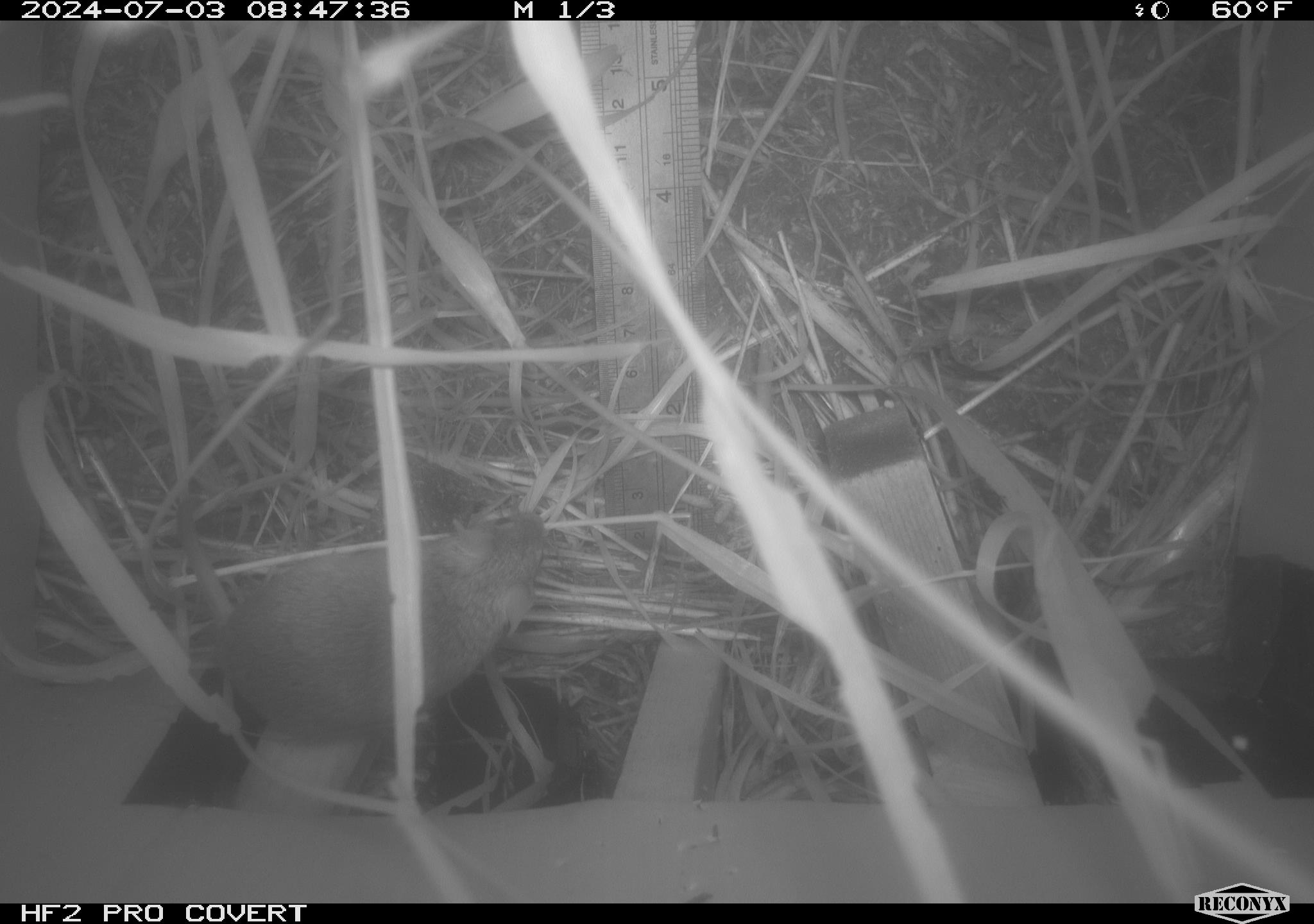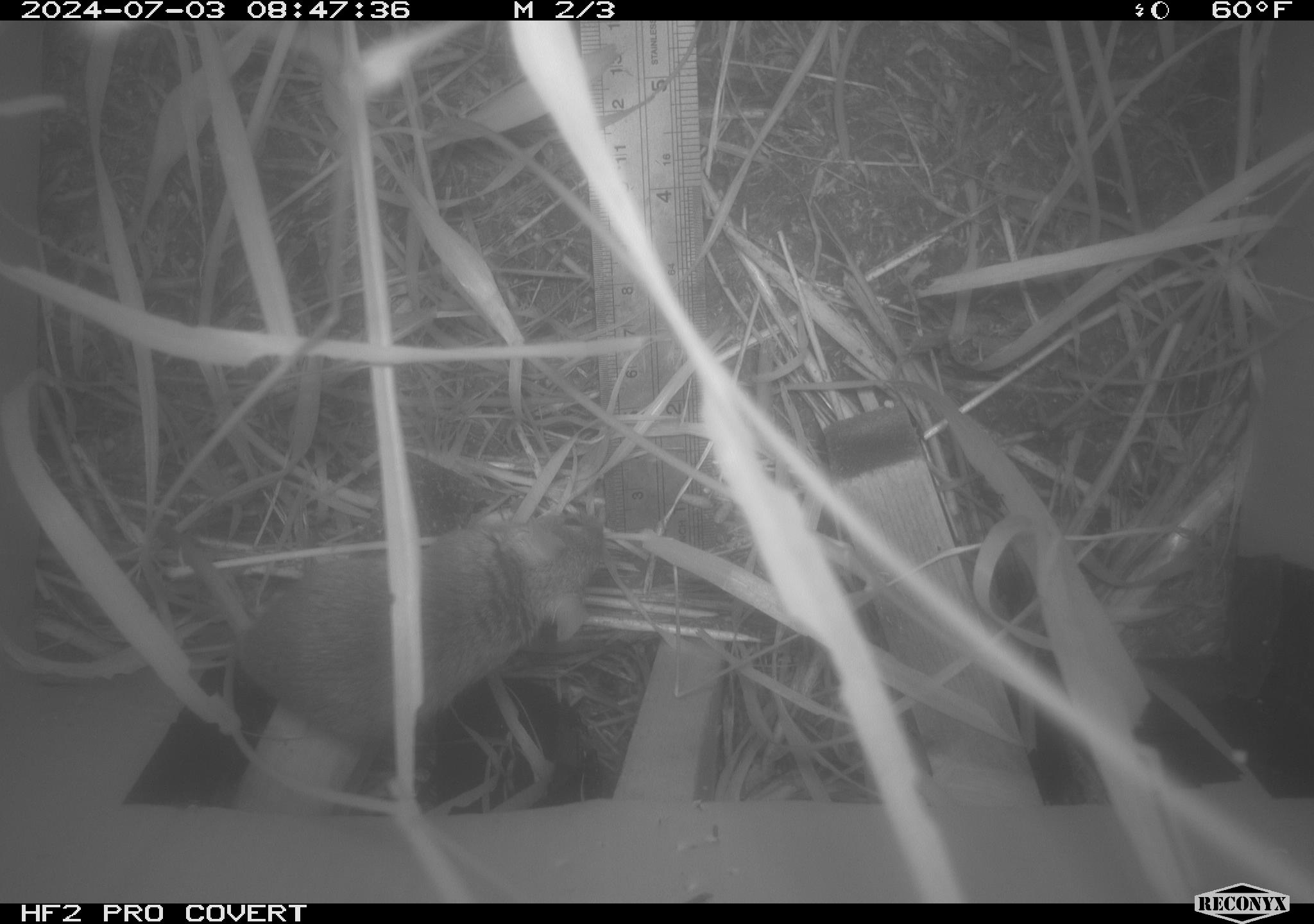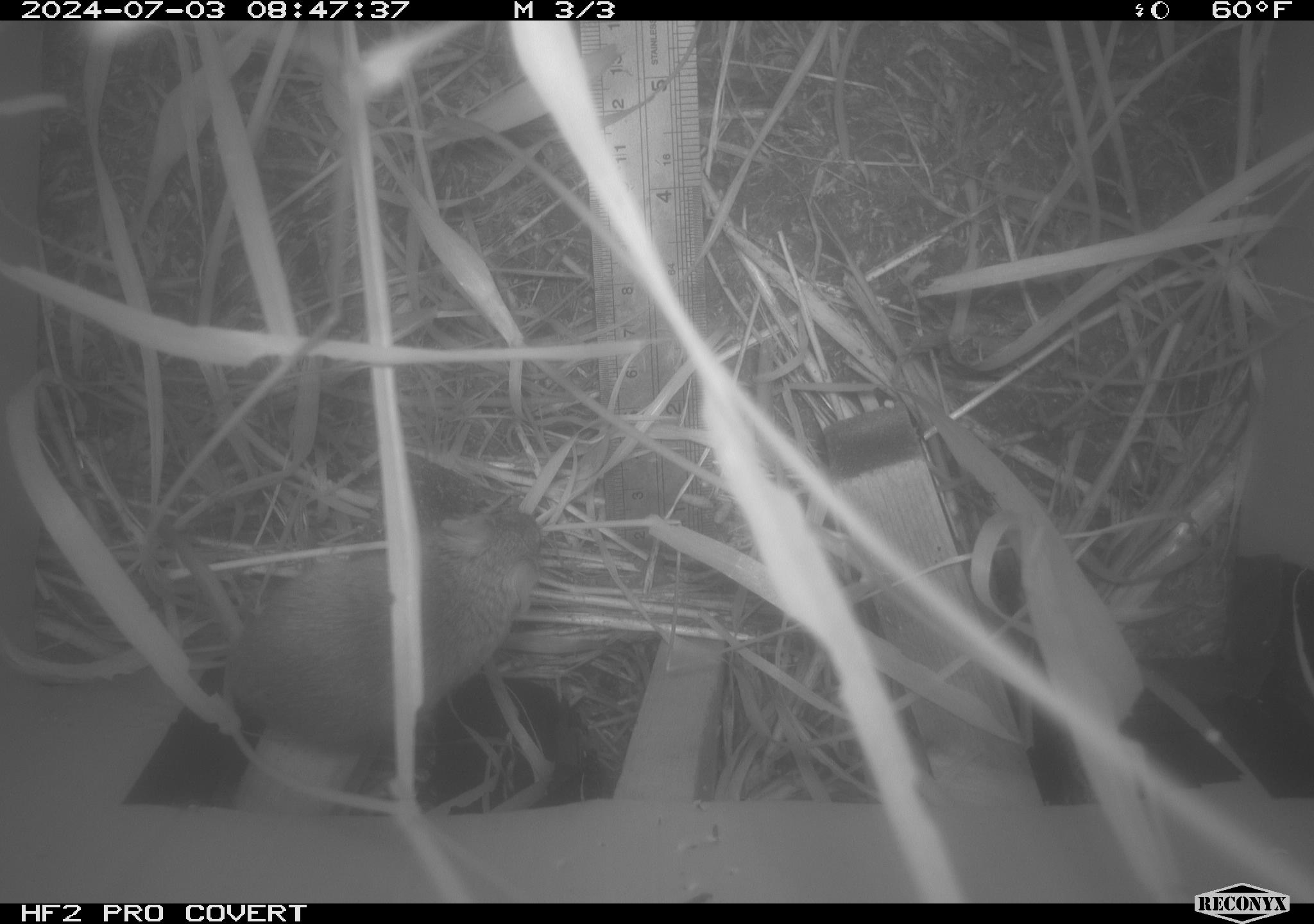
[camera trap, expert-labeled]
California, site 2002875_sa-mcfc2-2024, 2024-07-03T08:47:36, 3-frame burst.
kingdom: Animalia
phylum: Chordata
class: Mammalia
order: Rodentia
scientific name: Rodentia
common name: rodent